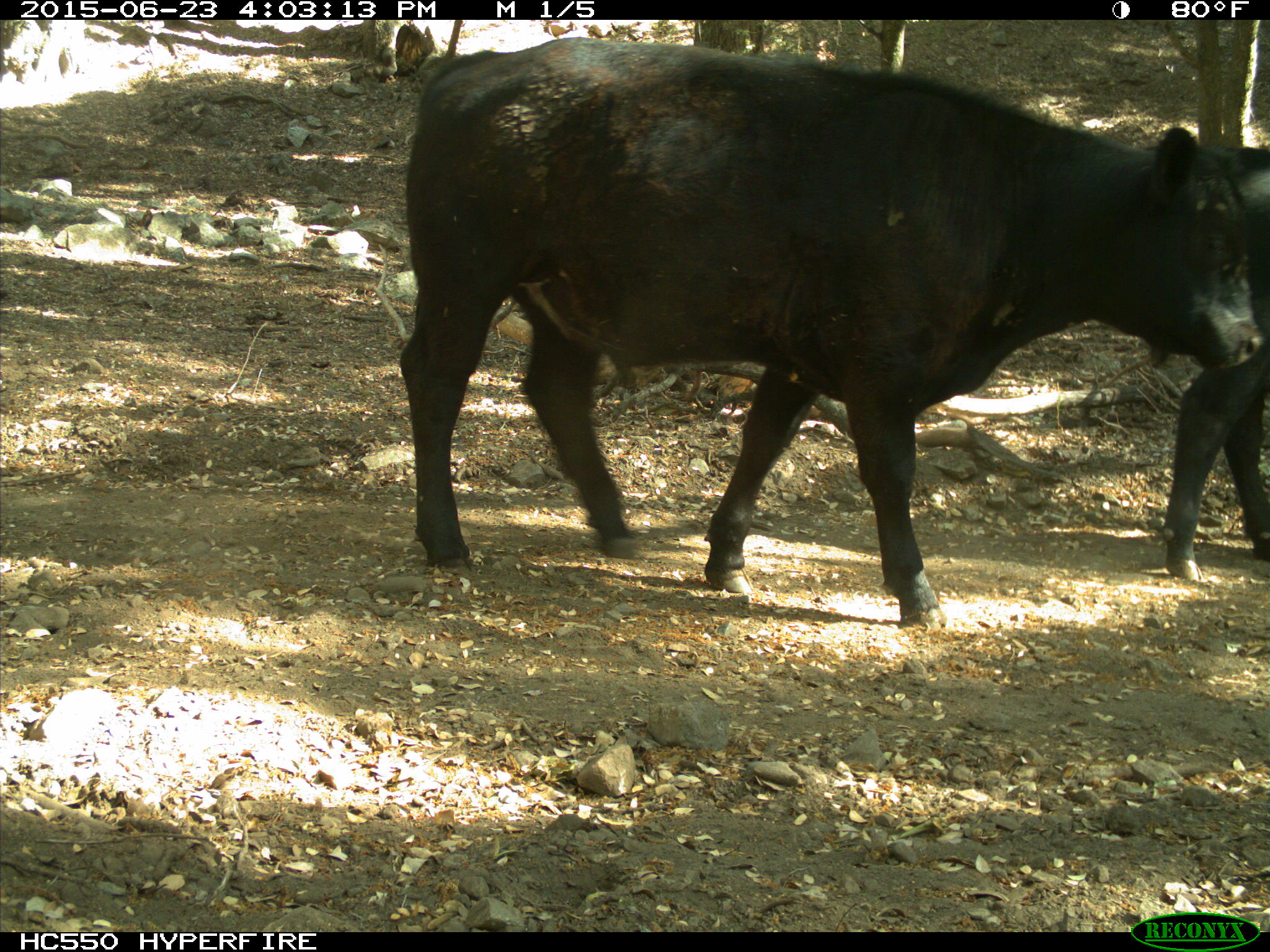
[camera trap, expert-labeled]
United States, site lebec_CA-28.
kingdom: Animalia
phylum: Chordata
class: Mammalia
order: Artiodactyla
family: Bovidae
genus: Bos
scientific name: Bos taurus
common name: domestic cow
Bos taurus (domestic cow).